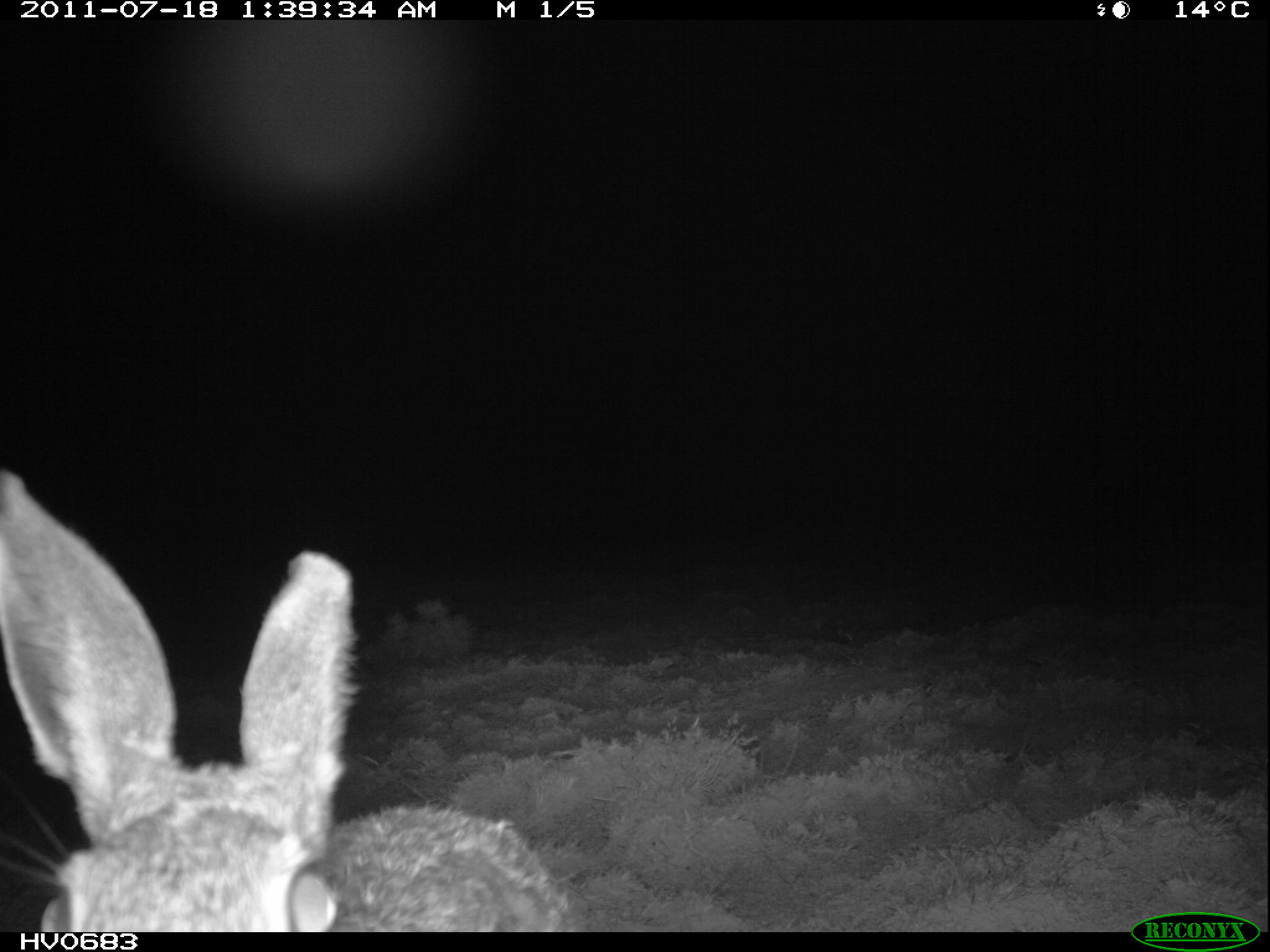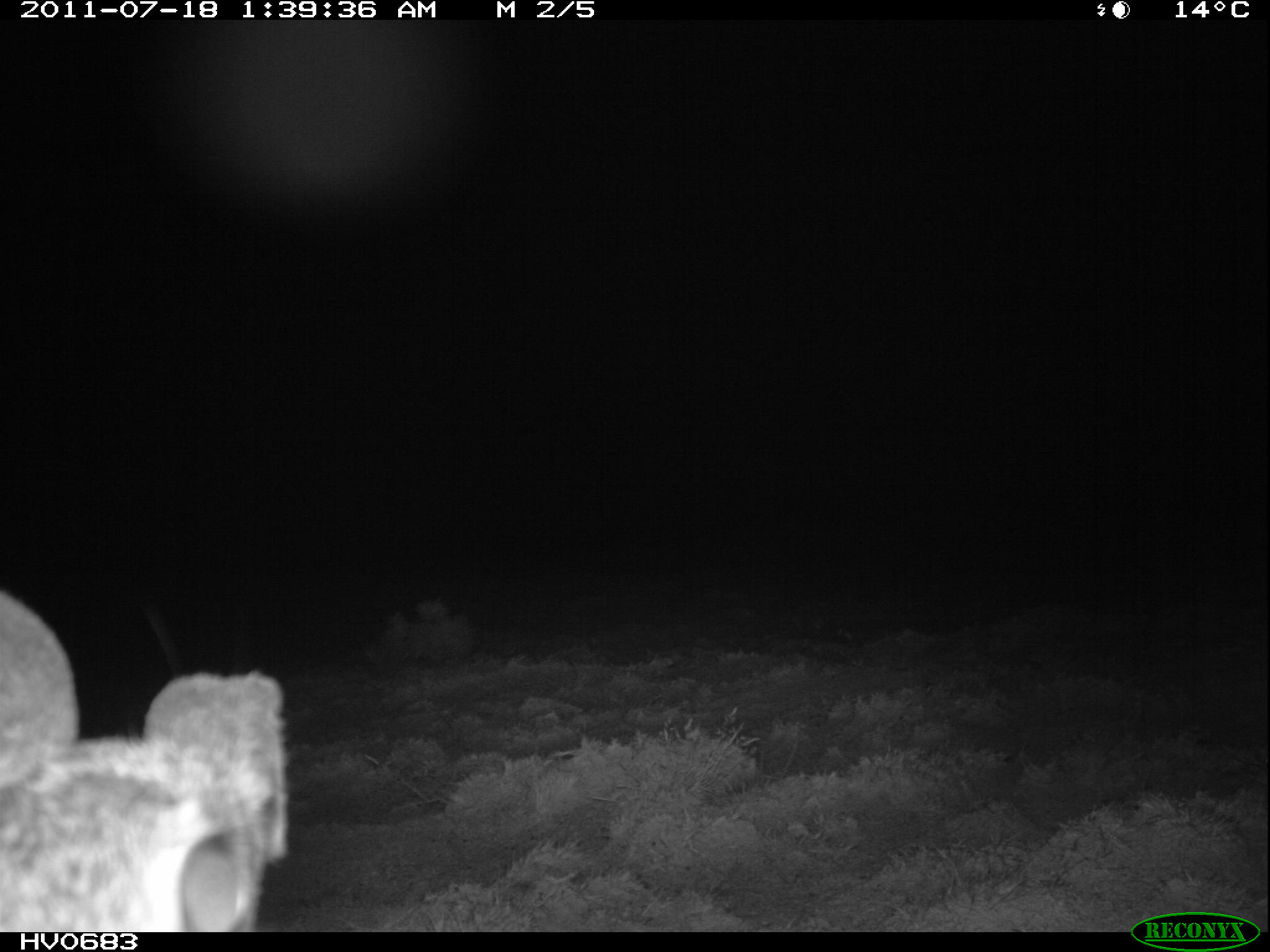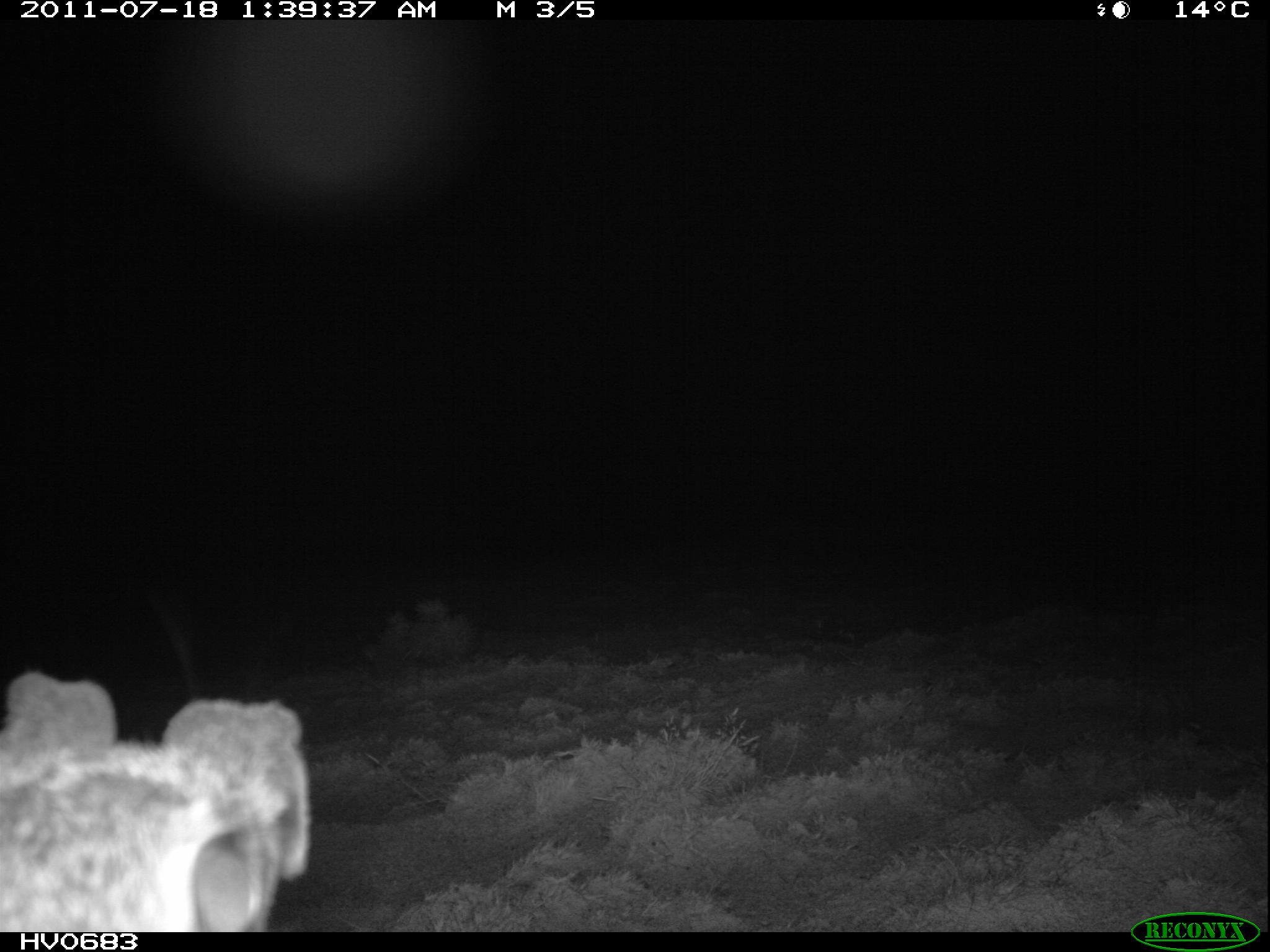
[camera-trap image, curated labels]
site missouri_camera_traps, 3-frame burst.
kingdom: Animalia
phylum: Chordata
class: Mammalia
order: Lagomorpha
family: Leporidae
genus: Lepus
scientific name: Lepus europaeus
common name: european hare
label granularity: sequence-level